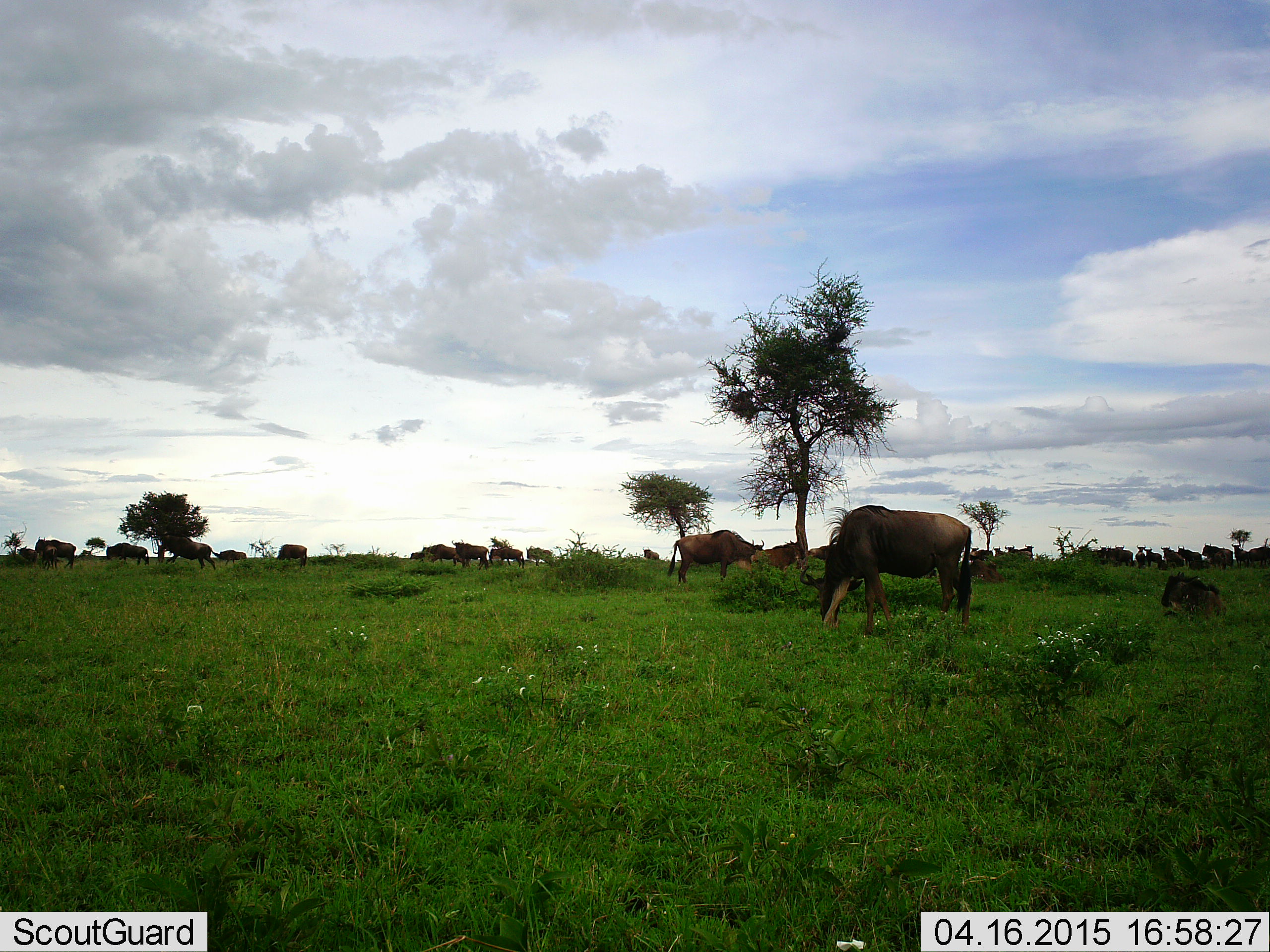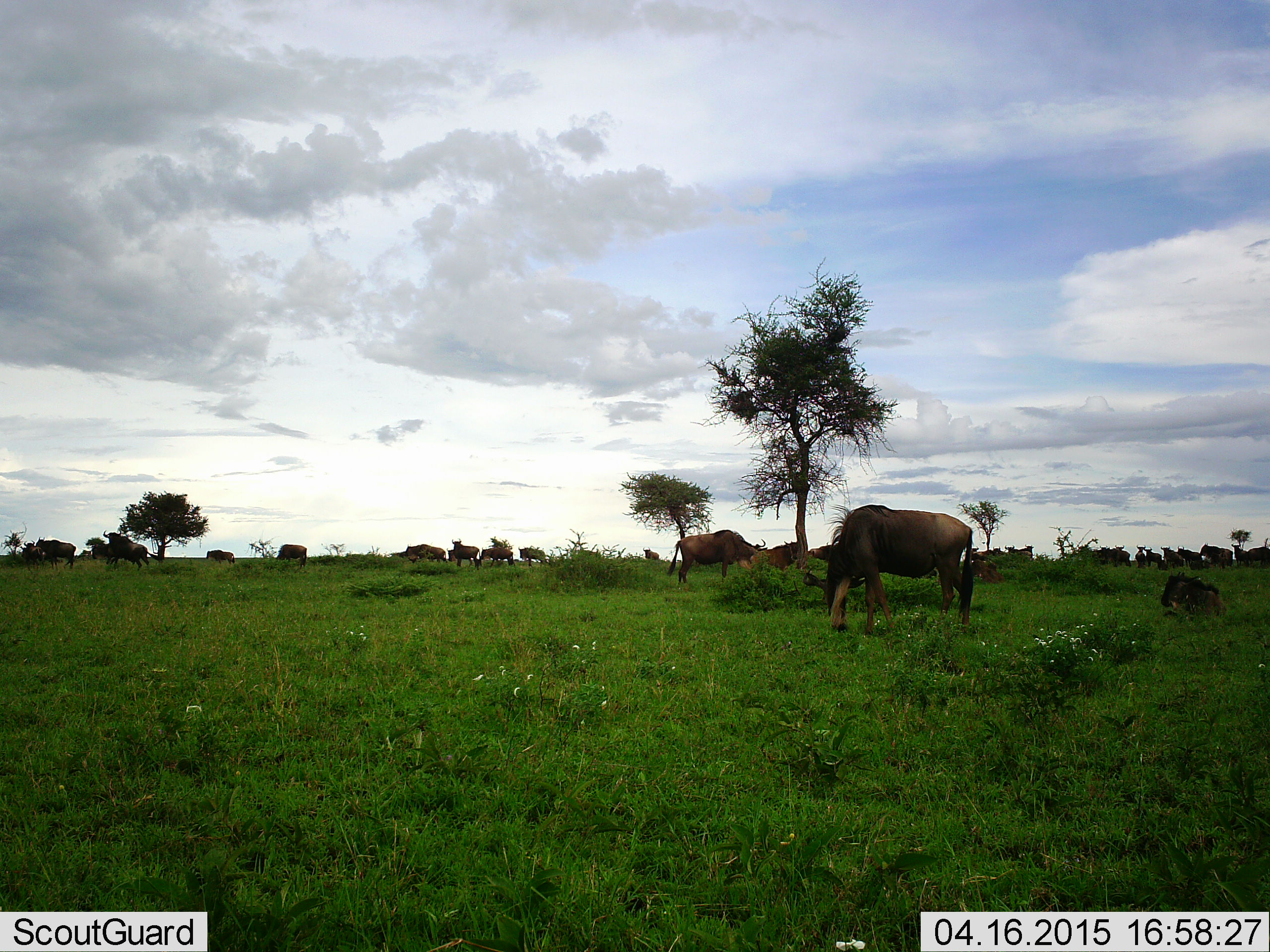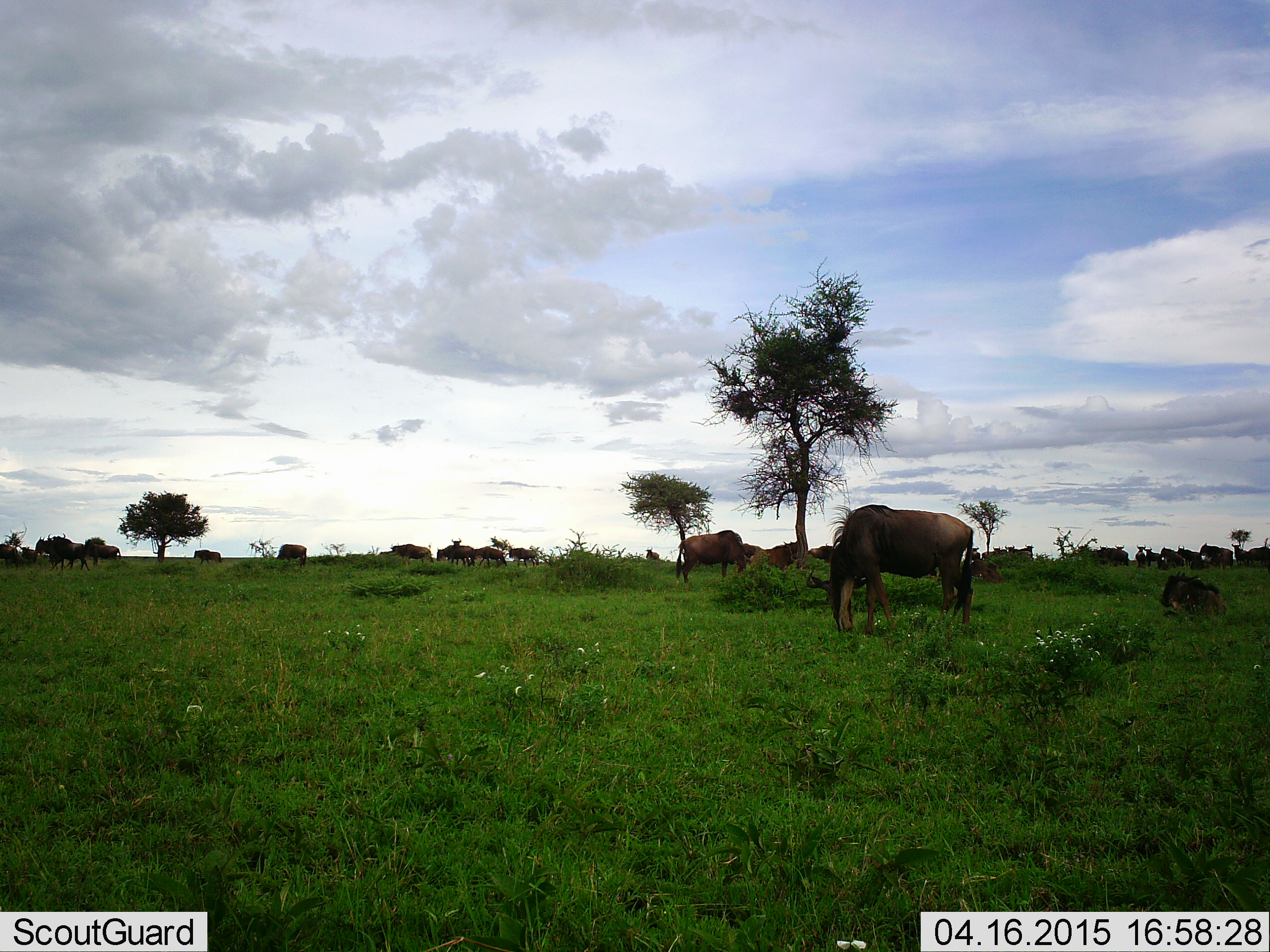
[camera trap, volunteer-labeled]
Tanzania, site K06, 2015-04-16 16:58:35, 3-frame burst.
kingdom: Animalia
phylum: Chordata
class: Mammalia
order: Artiodactyla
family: Bovidae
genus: Connochaetes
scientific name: Connochaetes taurinus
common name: blue wildebeest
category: wildebeest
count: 11-50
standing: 50%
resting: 10%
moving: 50%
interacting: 0%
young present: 10%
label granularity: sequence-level